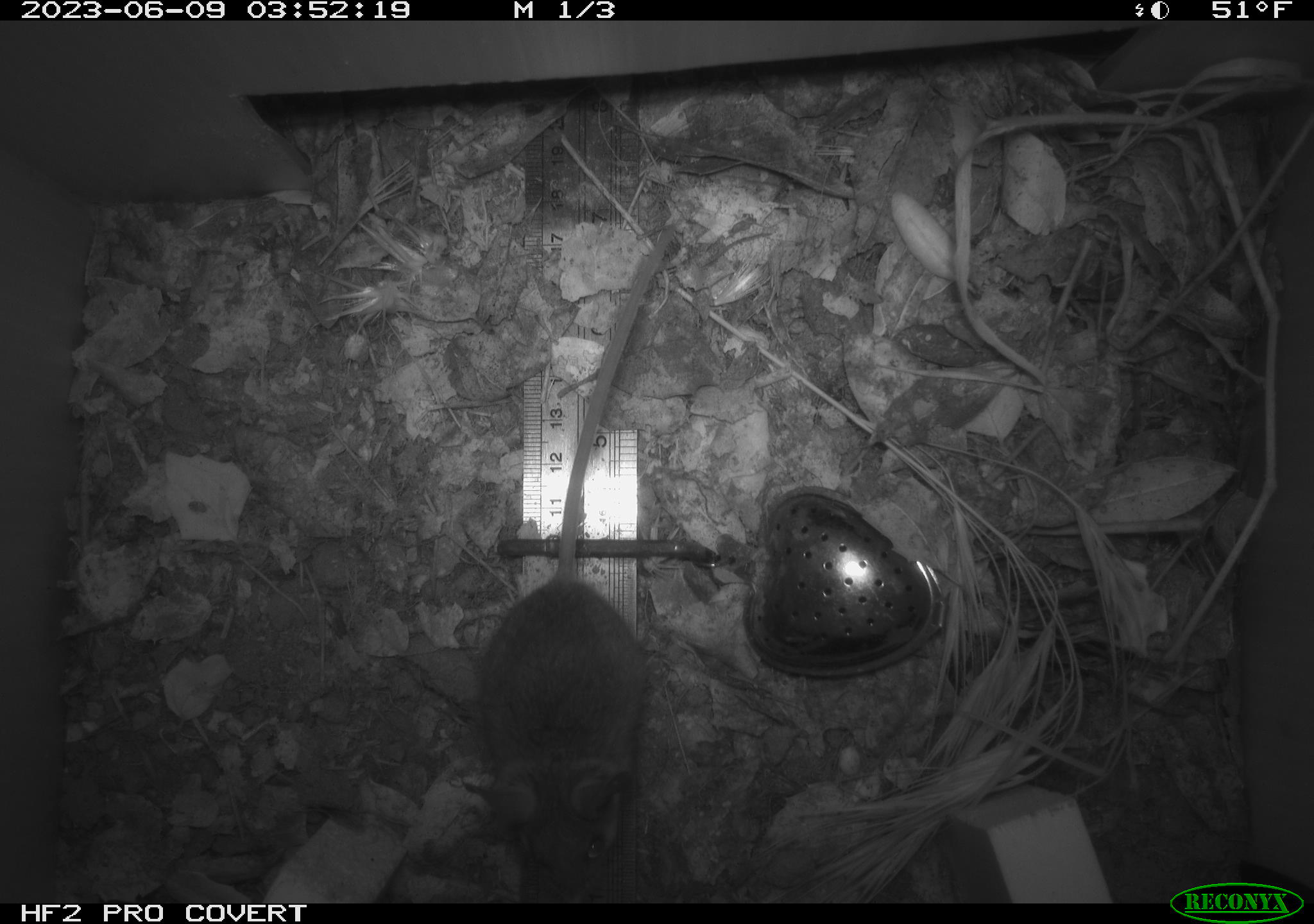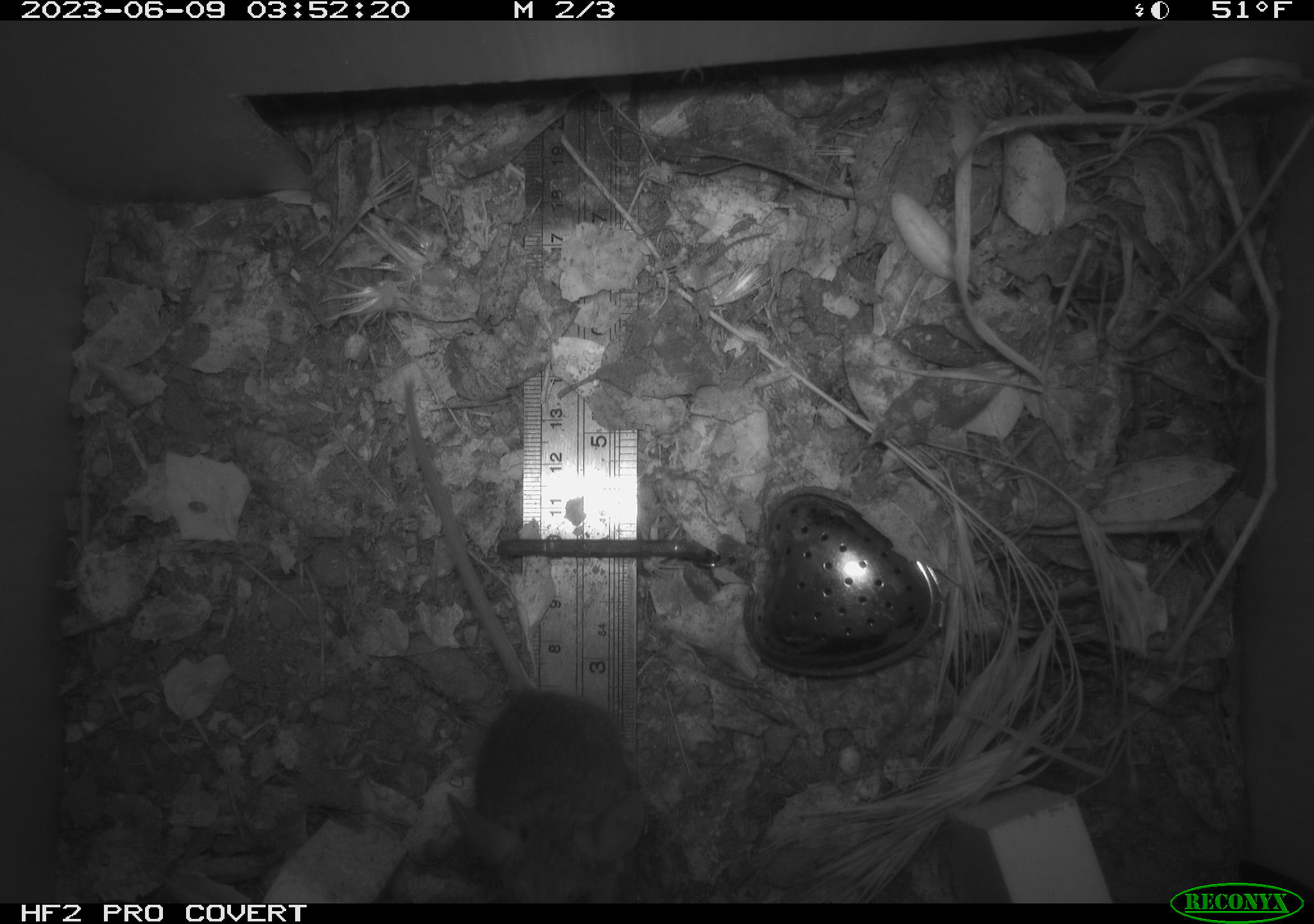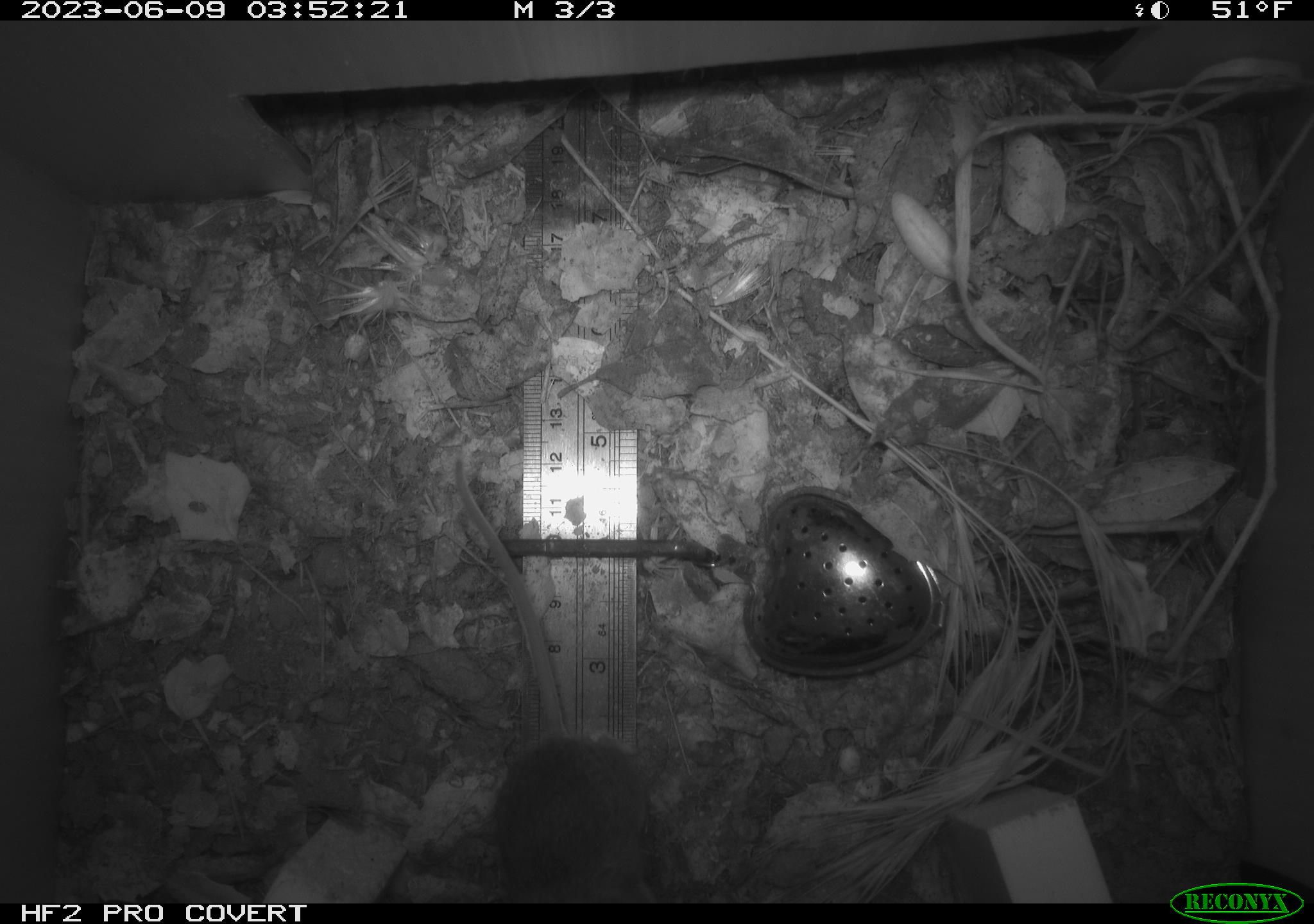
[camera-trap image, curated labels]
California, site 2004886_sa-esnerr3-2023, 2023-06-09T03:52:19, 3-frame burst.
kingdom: Animalia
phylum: Chordata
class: Mammalia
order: Rodentia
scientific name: Rodentia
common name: mouse species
Mouse species (Rodentia).